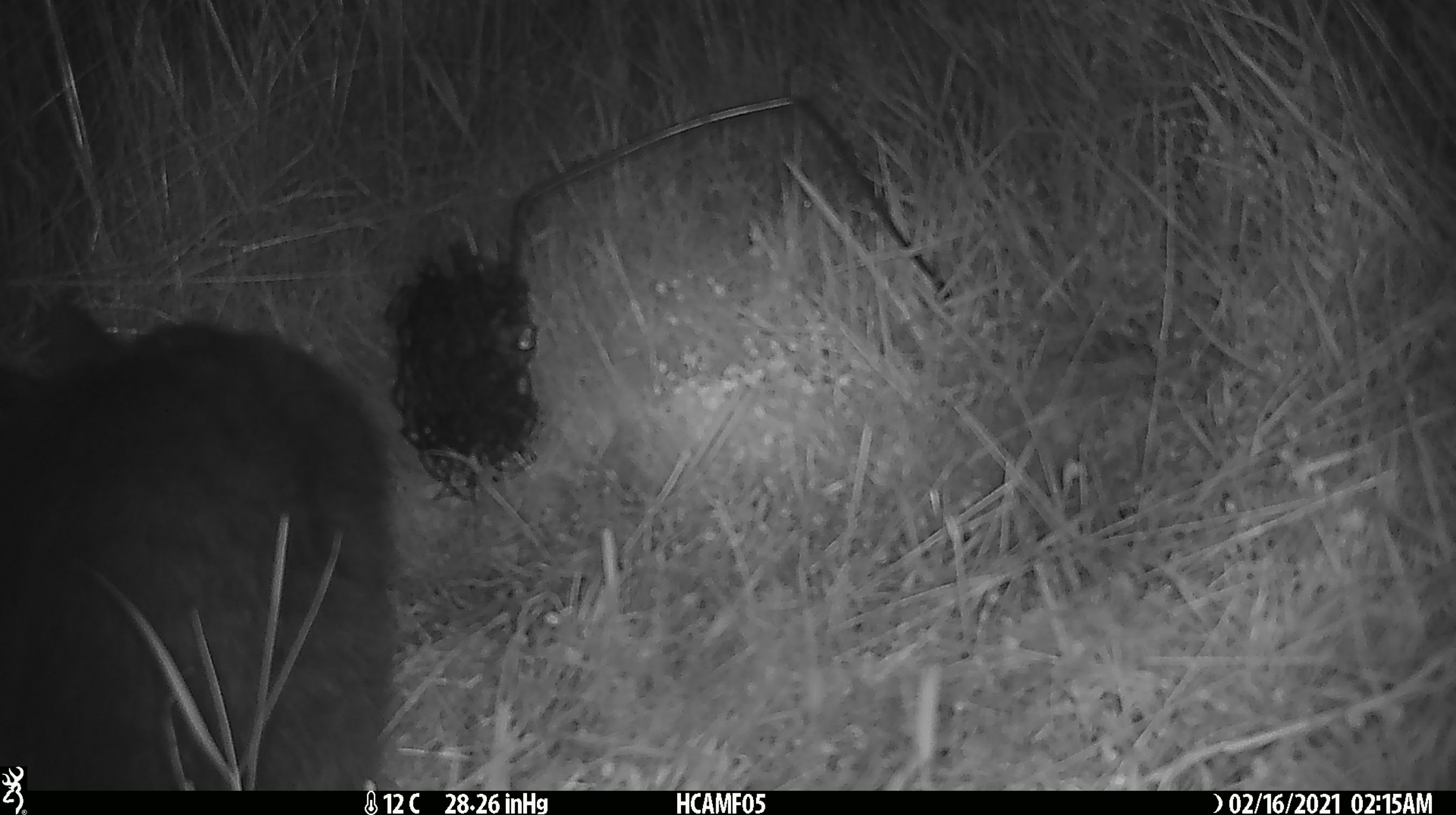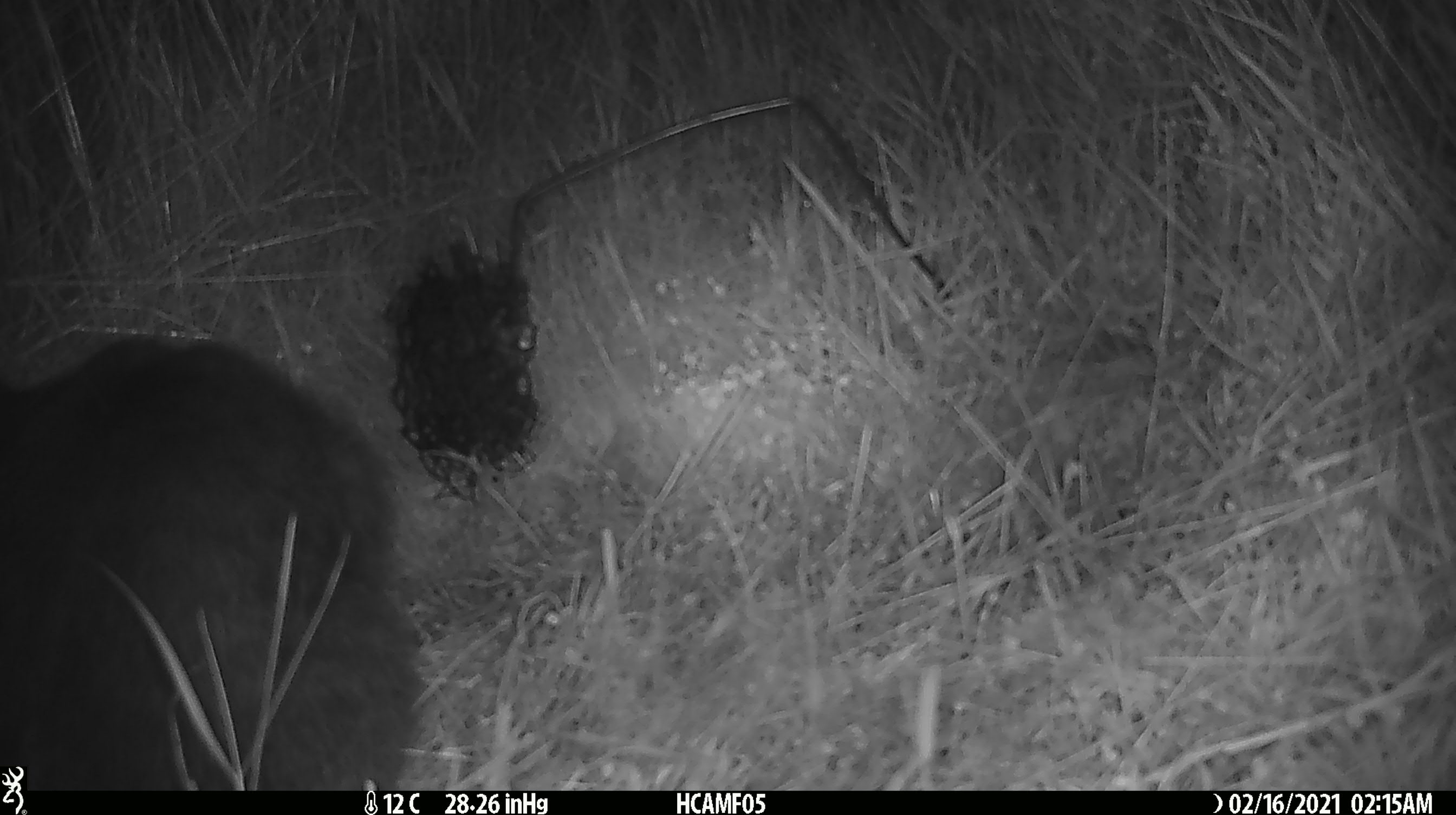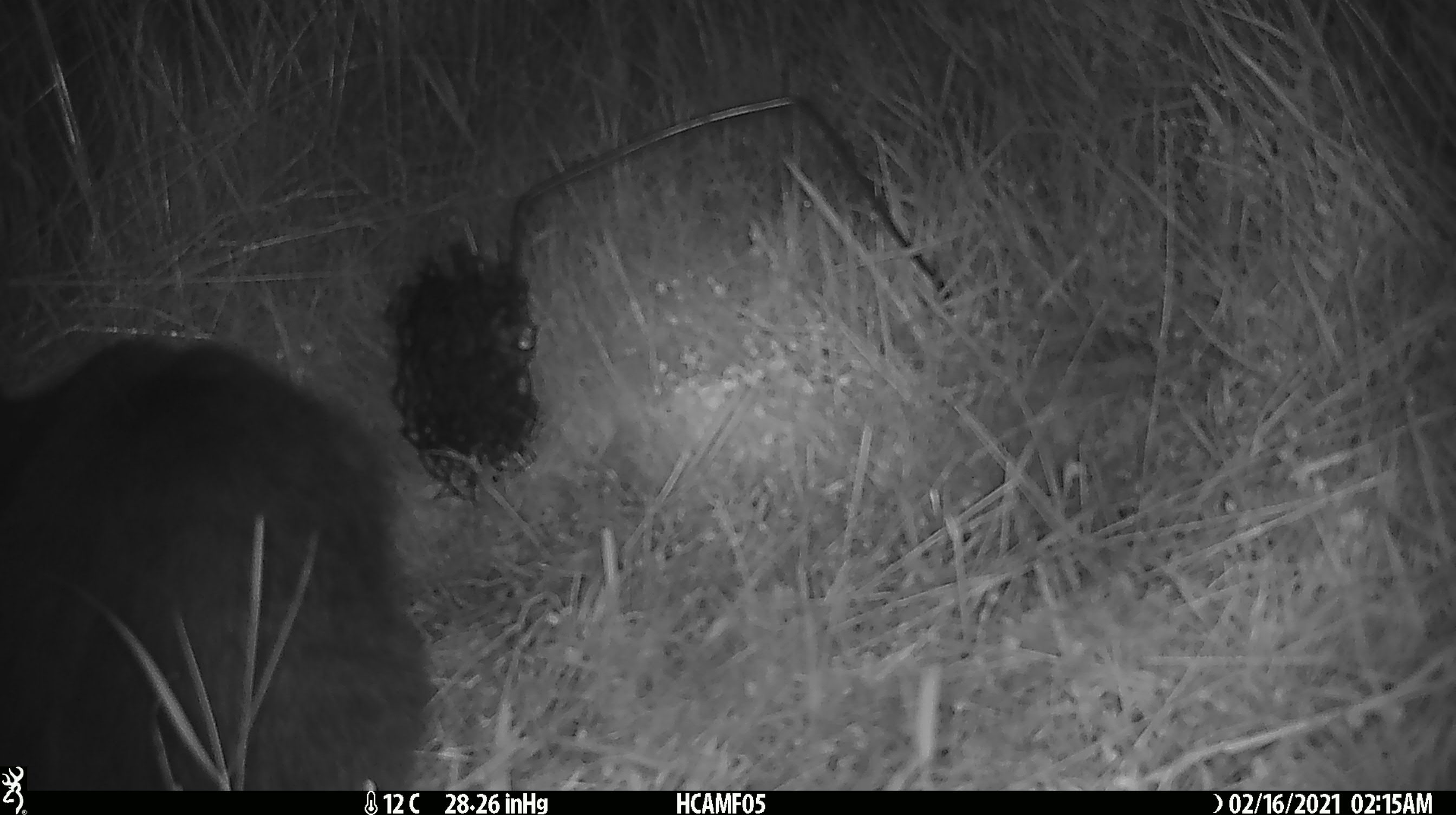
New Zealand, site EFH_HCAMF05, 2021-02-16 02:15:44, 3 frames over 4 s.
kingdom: Animalia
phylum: Chordata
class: Mammalia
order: Carnivora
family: Felidae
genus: Felis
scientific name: Felis catus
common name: domestic cat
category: cat